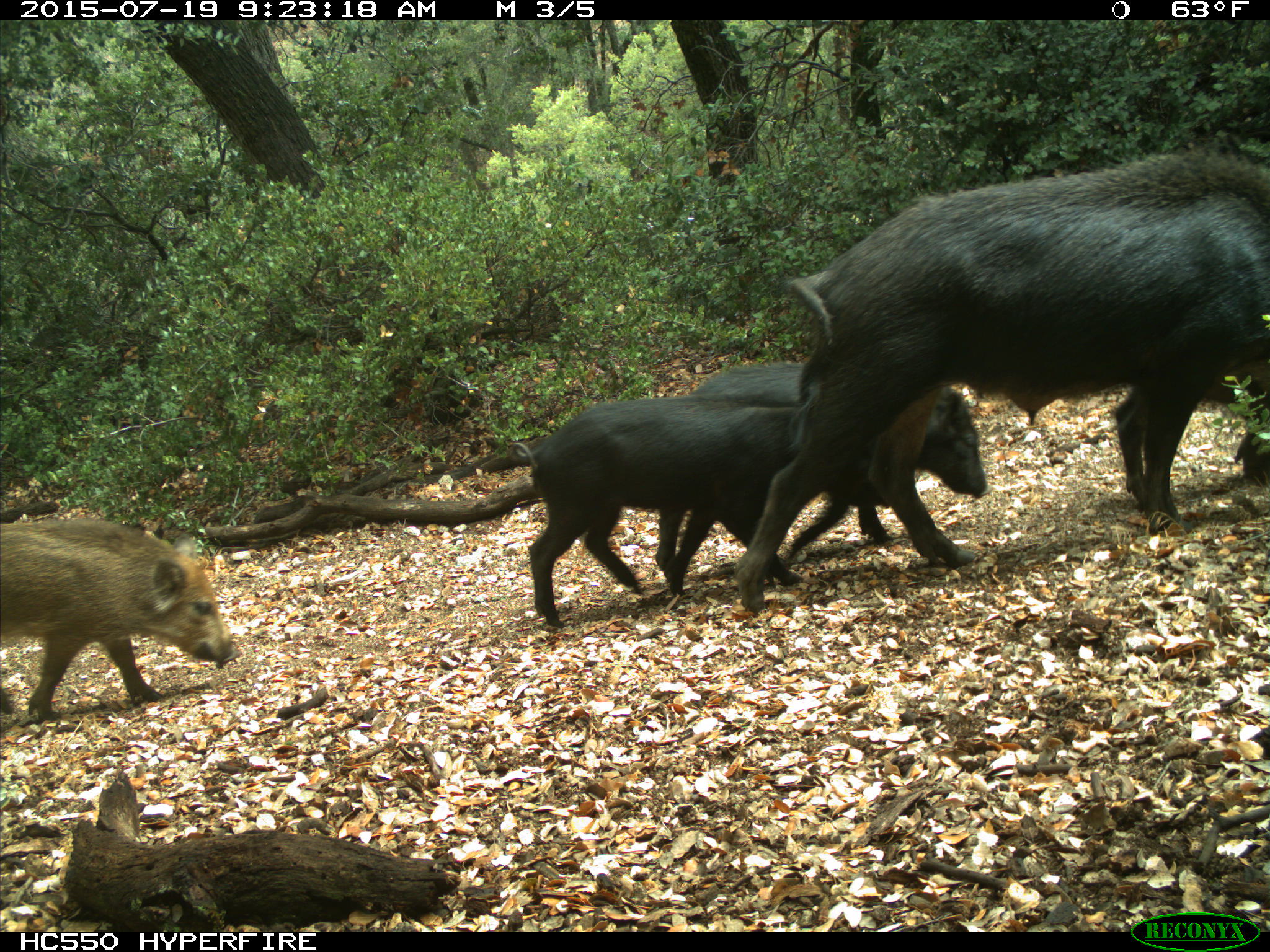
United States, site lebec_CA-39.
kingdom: Animalia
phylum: Chordata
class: Mammalia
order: Artiodactyla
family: Suidae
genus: Sus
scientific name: Sus scrofa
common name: wild boar